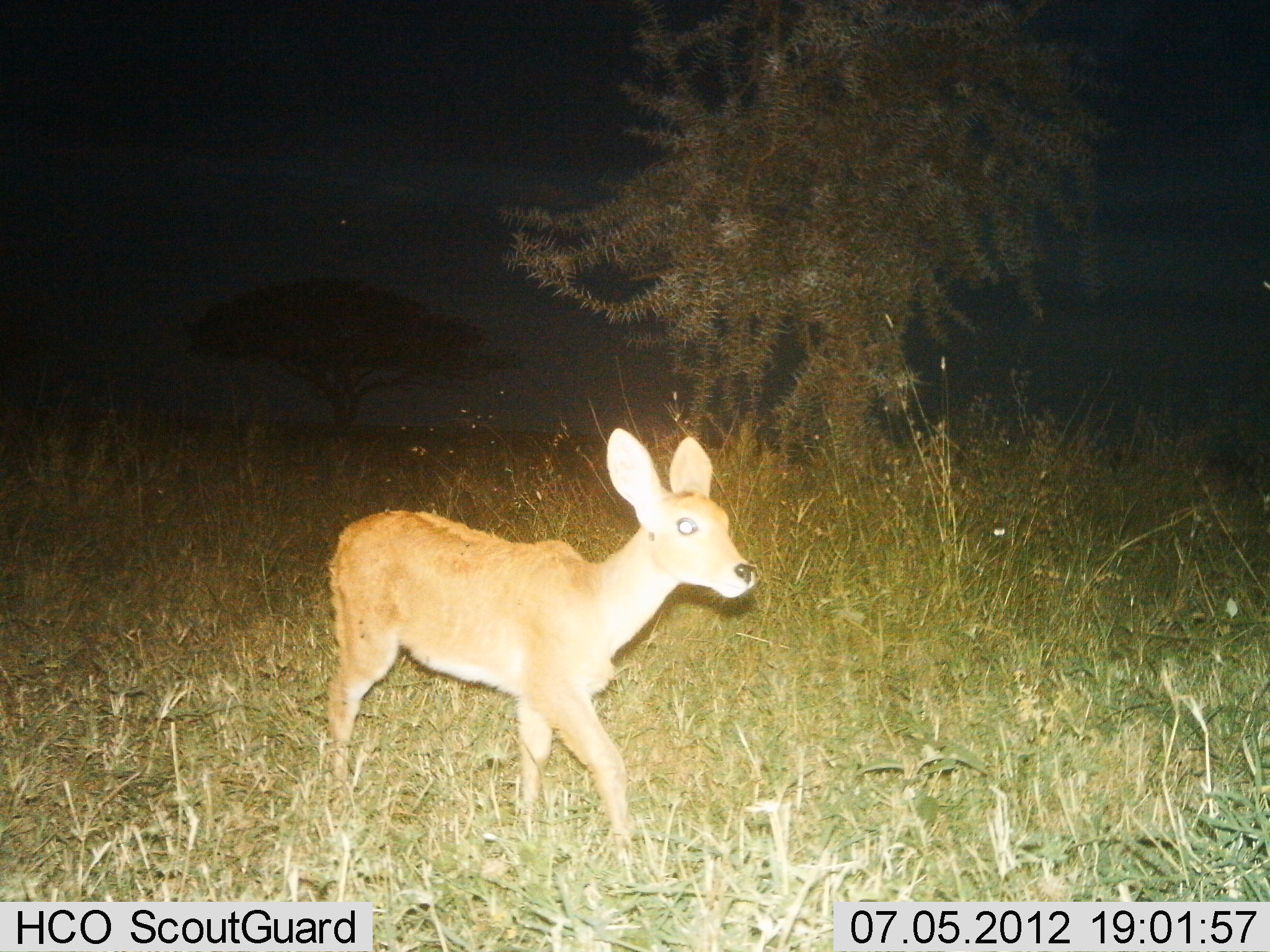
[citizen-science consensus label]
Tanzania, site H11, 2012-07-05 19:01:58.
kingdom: Animalia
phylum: Chordata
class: Mammalia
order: Artiodactyla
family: Bovidae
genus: Redunca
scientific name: Redunca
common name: reedbuck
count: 1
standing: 30%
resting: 0%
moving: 80%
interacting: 0%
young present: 0%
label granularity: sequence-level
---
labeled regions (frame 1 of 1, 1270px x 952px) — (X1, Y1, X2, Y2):
animal: (316, 425, 766, 866)